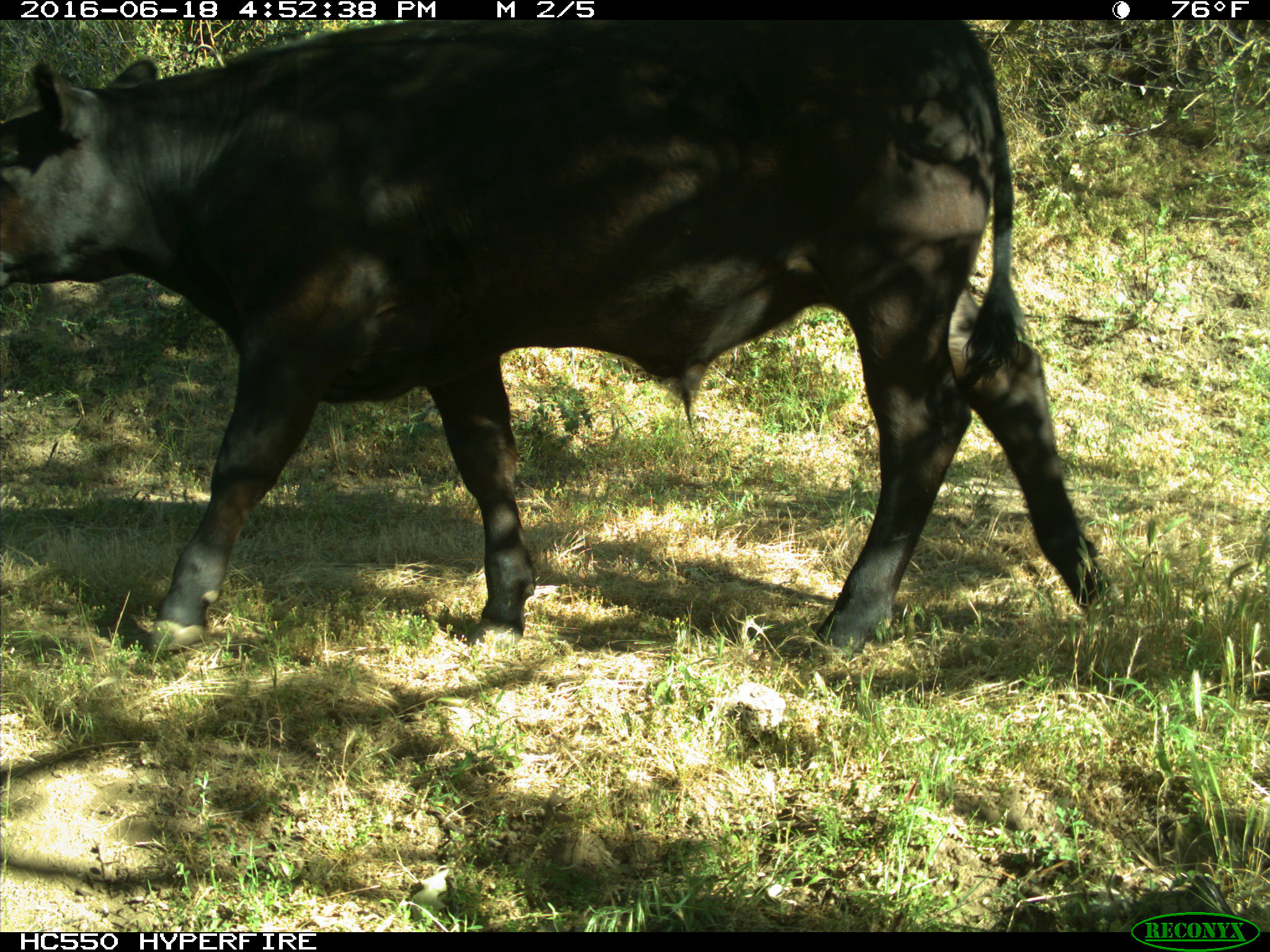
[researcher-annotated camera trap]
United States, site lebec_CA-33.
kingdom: Animalia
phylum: Chordata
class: Mammalia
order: Artiodactyla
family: Bovidae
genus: Bos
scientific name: Bos taurus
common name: domestic cow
Bos taurus (domestic cow).